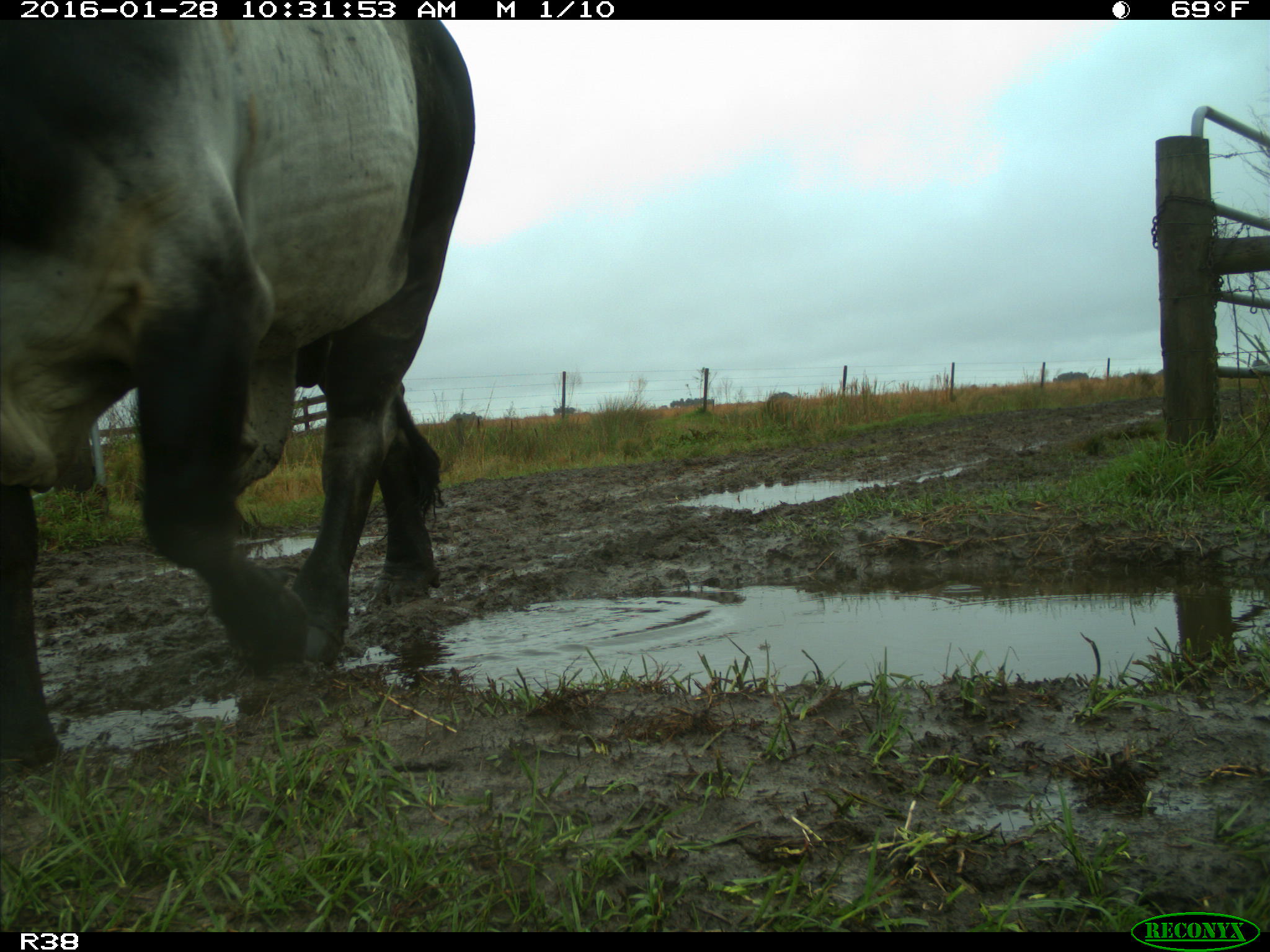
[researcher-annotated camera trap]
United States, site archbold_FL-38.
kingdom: Animalia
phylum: Chordata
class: Mammalia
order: Artiodactyla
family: Bovidae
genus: Bos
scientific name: Bos taurus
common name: domestic cow